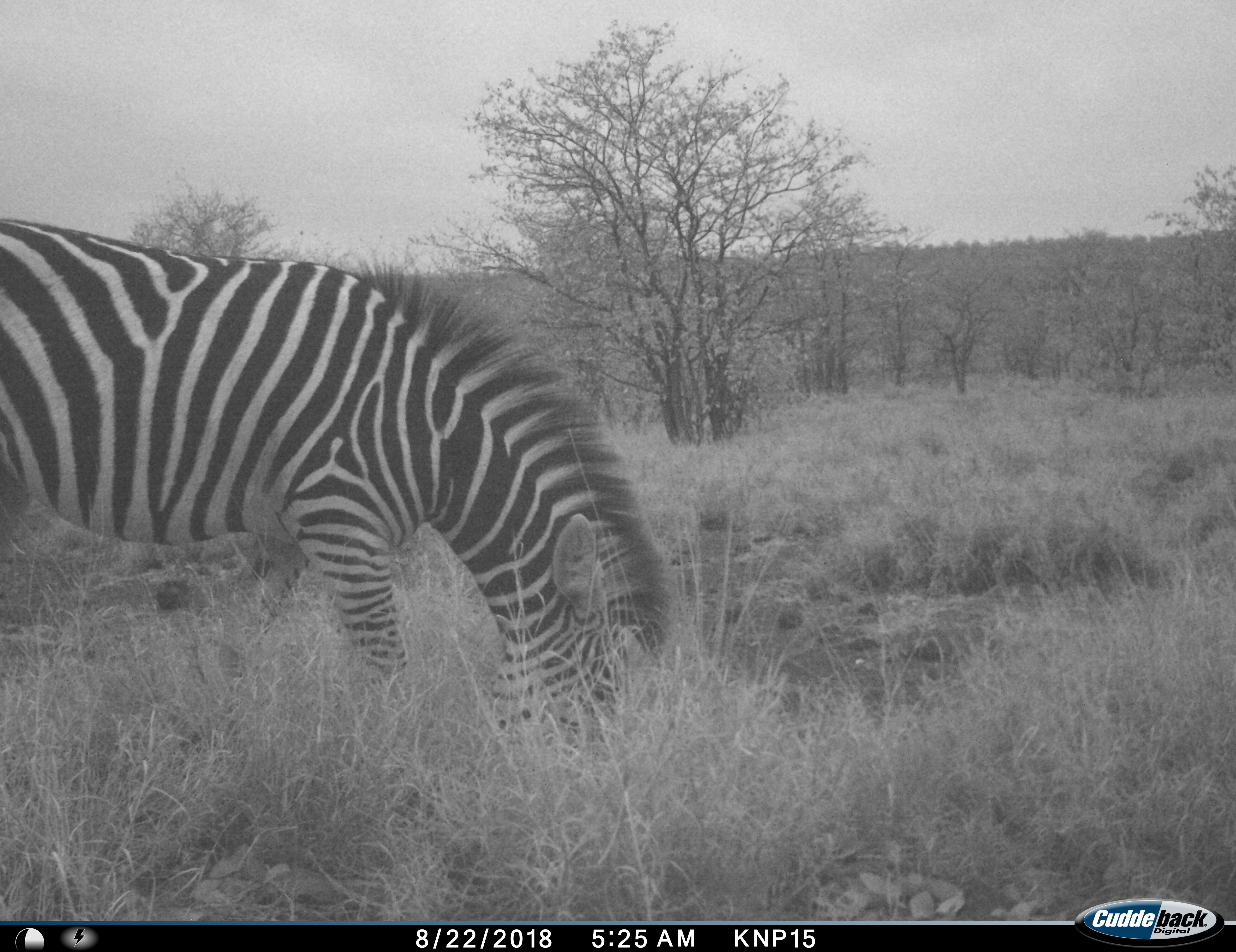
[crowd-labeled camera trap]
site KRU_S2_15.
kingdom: Animalia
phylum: Chordata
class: Mammalia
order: Perissodactyla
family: Equidae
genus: Equus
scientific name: Equus quagga burchellii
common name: burchell's zebra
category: zebraburchells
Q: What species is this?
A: Zebraburchells (burchell's zebra) (Equus quagga burchellii).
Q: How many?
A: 1.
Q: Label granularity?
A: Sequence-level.